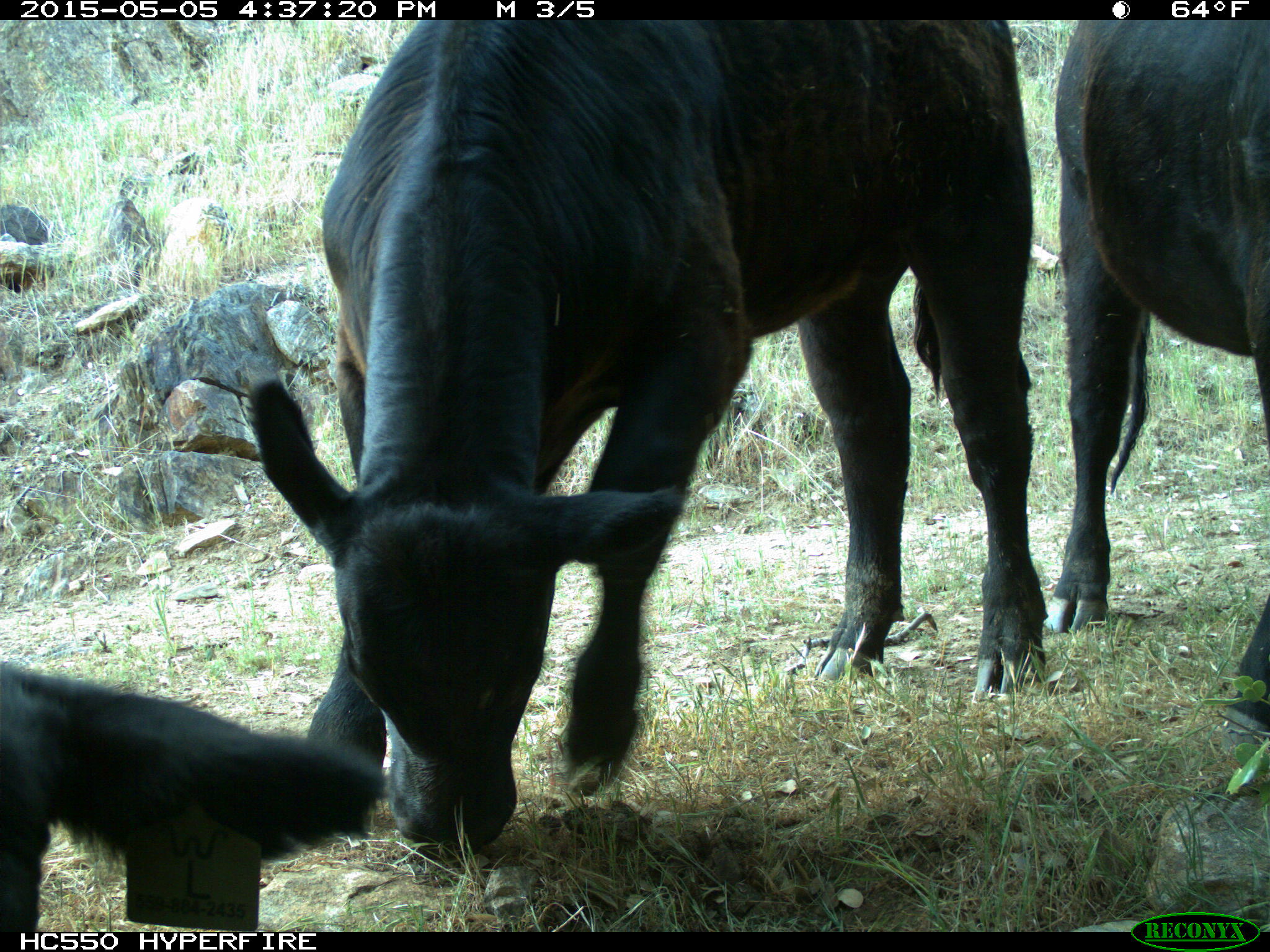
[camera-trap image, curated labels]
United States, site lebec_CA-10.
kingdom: Animalia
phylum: Chordata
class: Mammalia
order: Artiodactyla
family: Bovidae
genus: Bos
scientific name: Bos taurus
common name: domestic cow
Bos taurus (domestic cow).